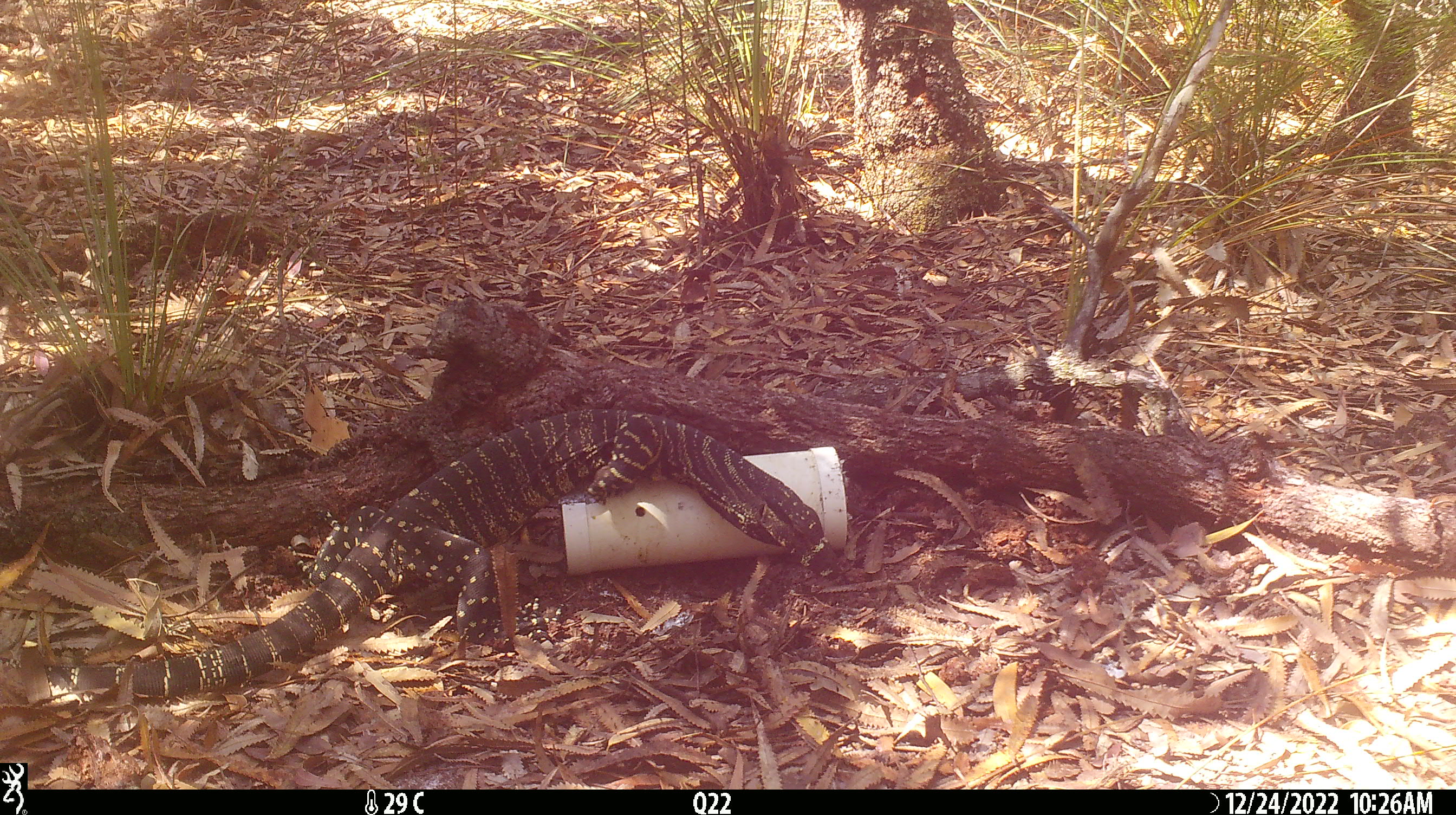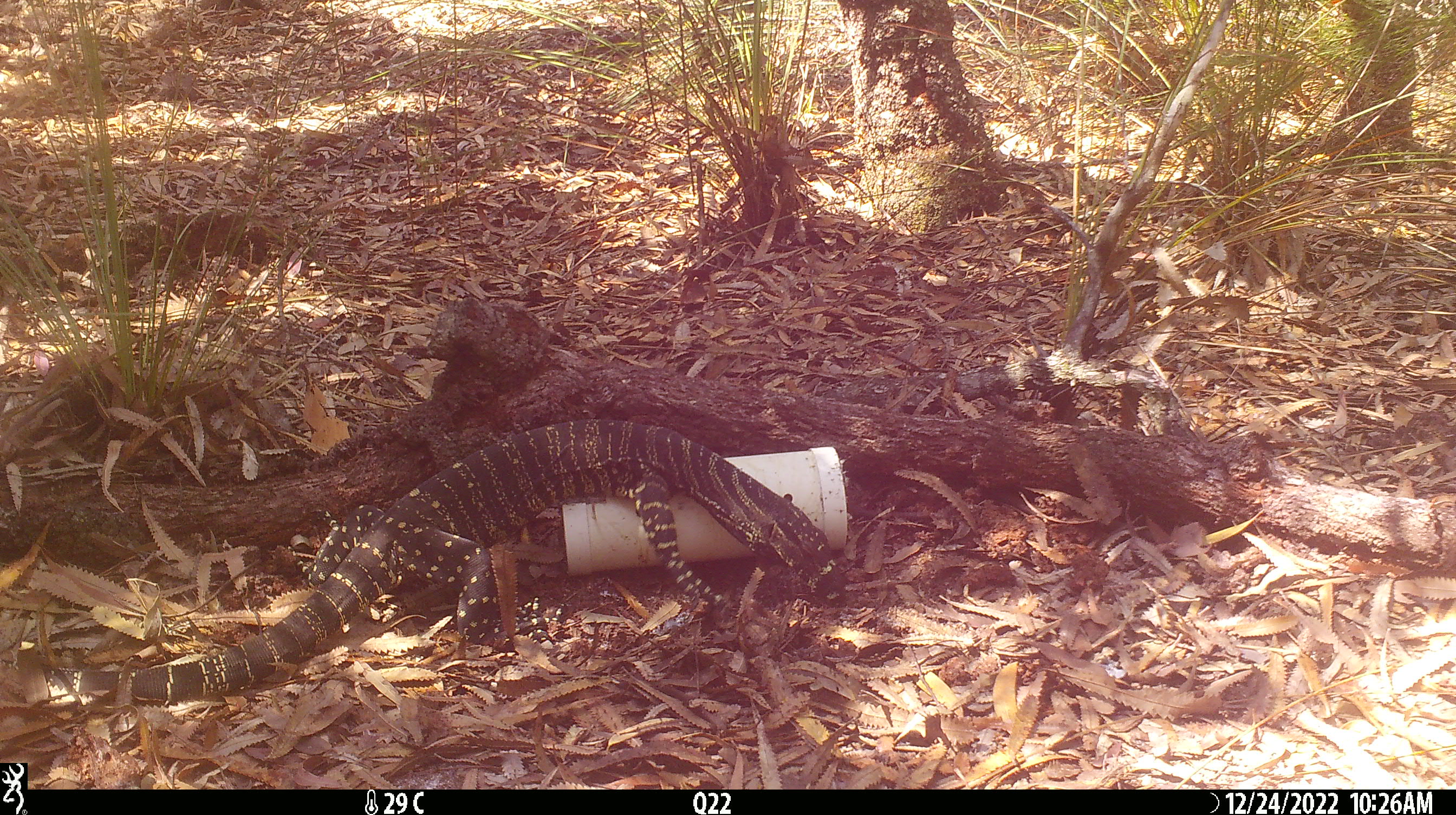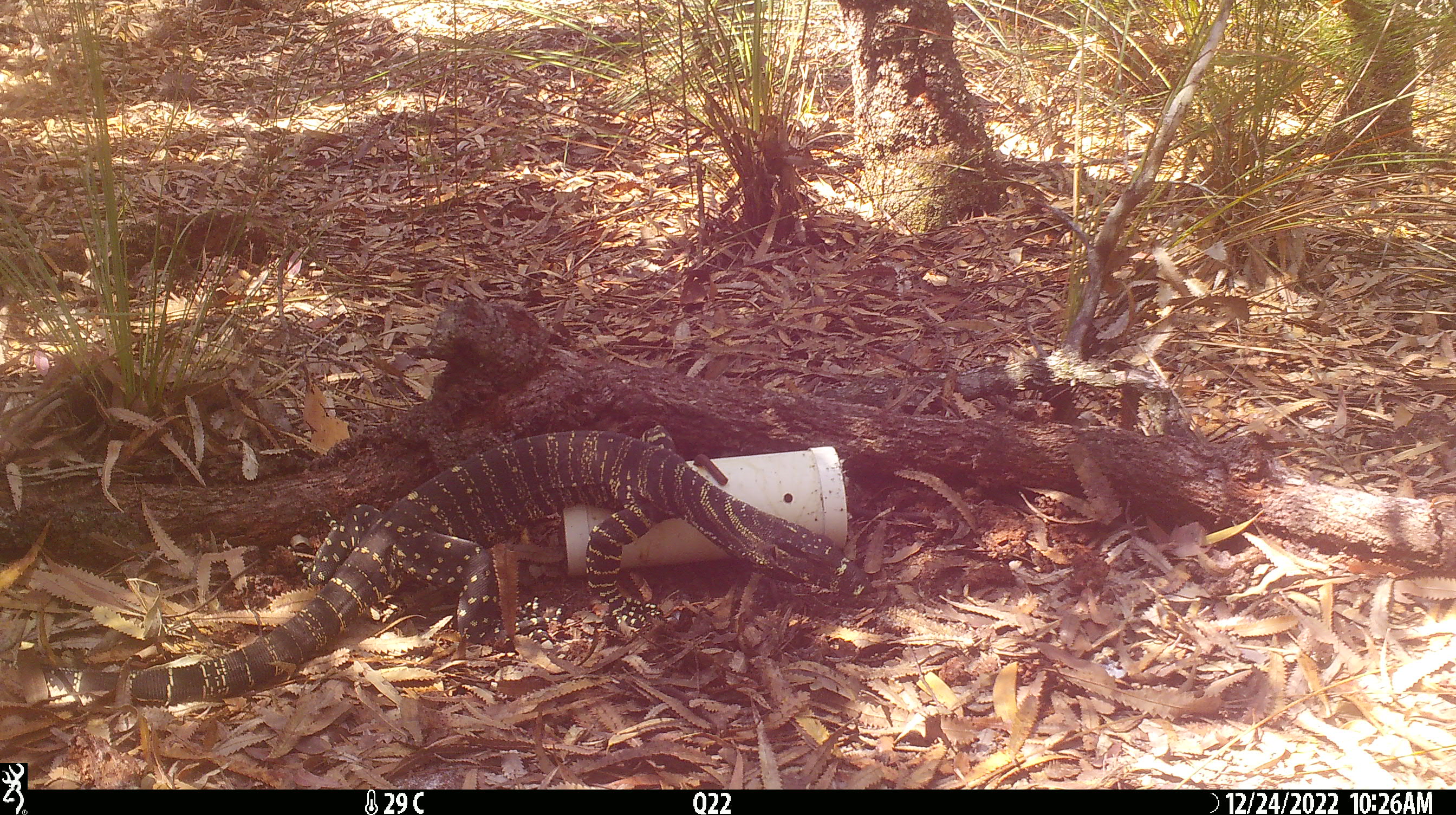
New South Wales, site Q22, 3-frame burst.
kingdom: Animalia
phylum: Chordata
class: Reptilia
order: Squamata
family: Varanidae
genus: Varanus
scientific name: Varanus varius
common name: lace monitor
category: goanna